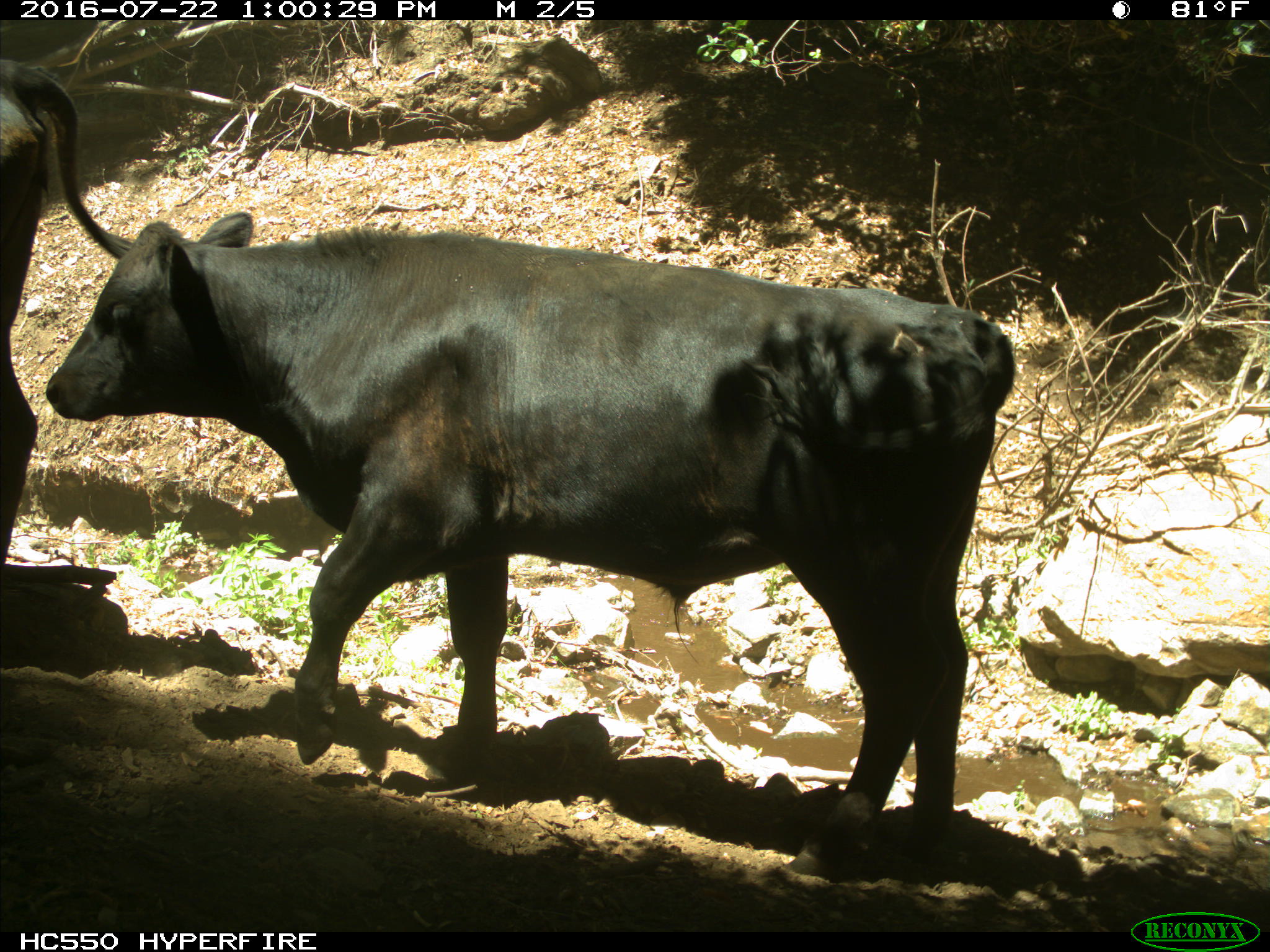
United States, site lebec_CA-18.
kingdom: Animalia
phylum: Chordata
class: Mammalia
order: Artiodactyla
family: Bovidae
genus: Bos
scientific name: Bos taurus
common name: domestic cow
Bos taurus (domestic cow).